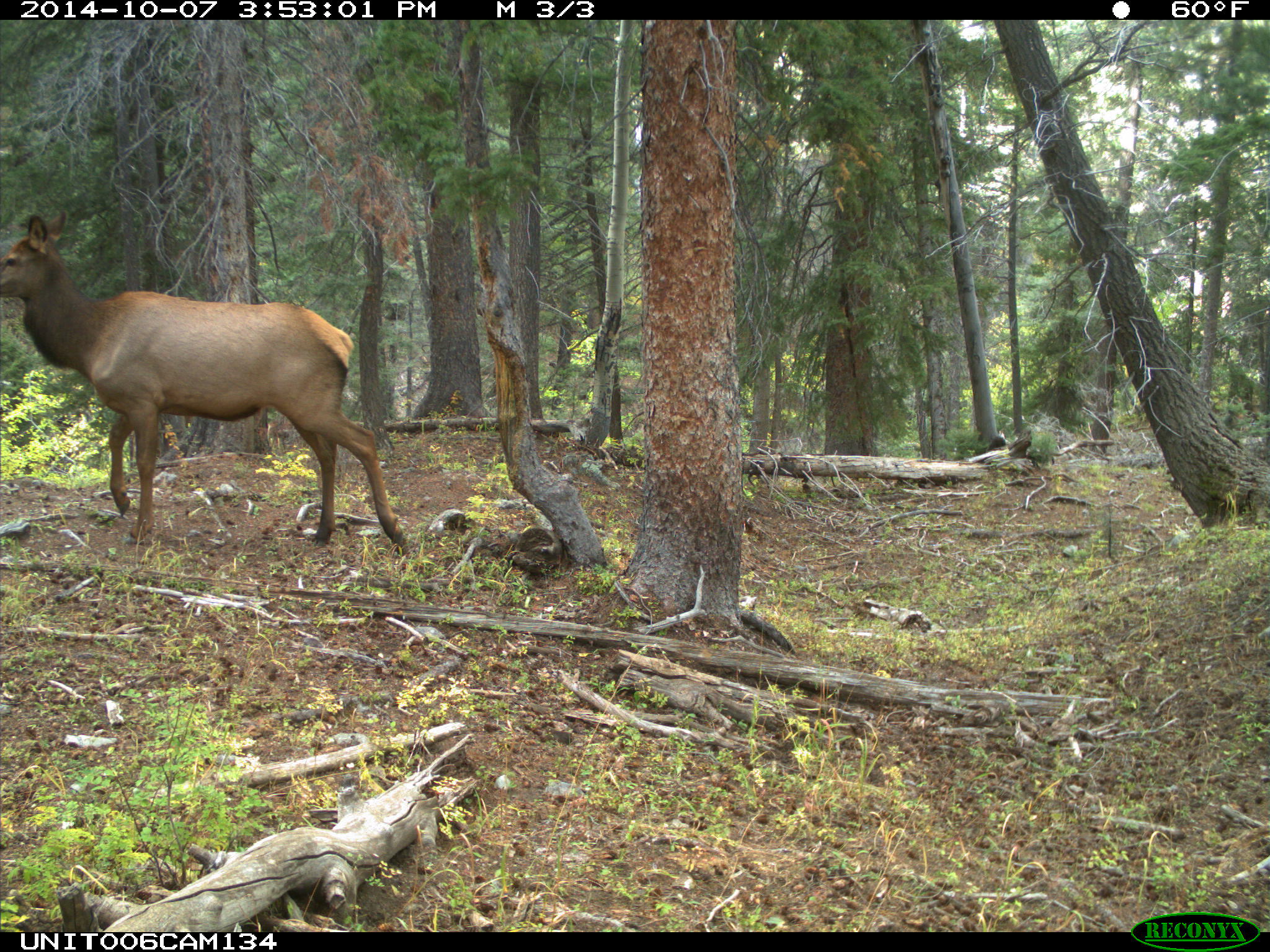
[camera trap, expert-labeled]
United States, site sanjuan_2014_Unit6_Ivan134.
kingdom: Animalia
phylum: Chordata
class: Mammalia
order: Artiodactyla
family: Cervidae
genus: Cervus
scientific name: Cervus elaphus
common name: red deer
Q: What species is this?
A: Cervus elaphus (red deer).